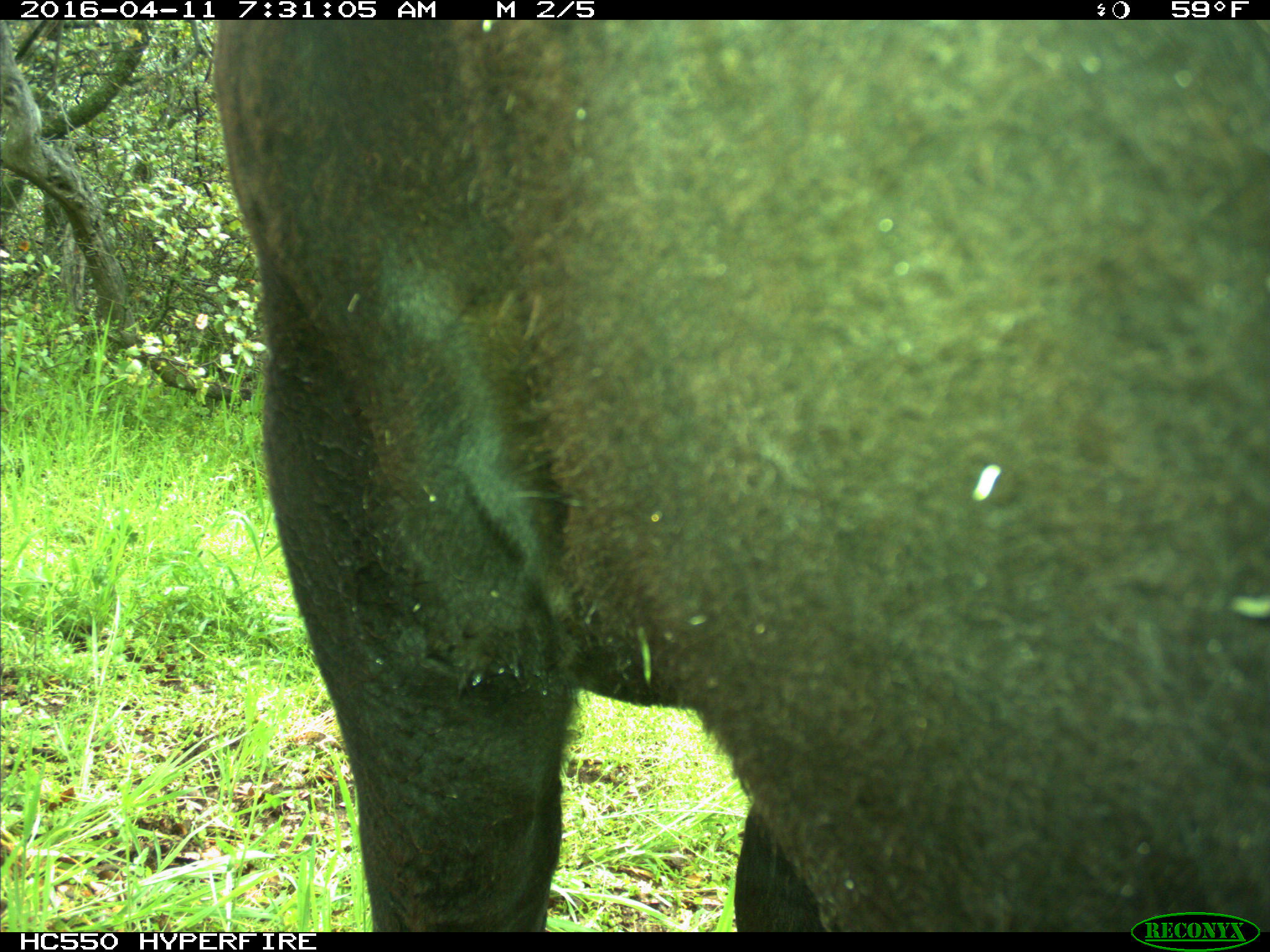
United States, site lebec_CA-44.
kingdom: Animalia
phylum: Chordata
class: Mammalia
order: Artiodactyla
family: Bovidae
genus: Bos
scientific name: Bos taurus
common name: domestic cow